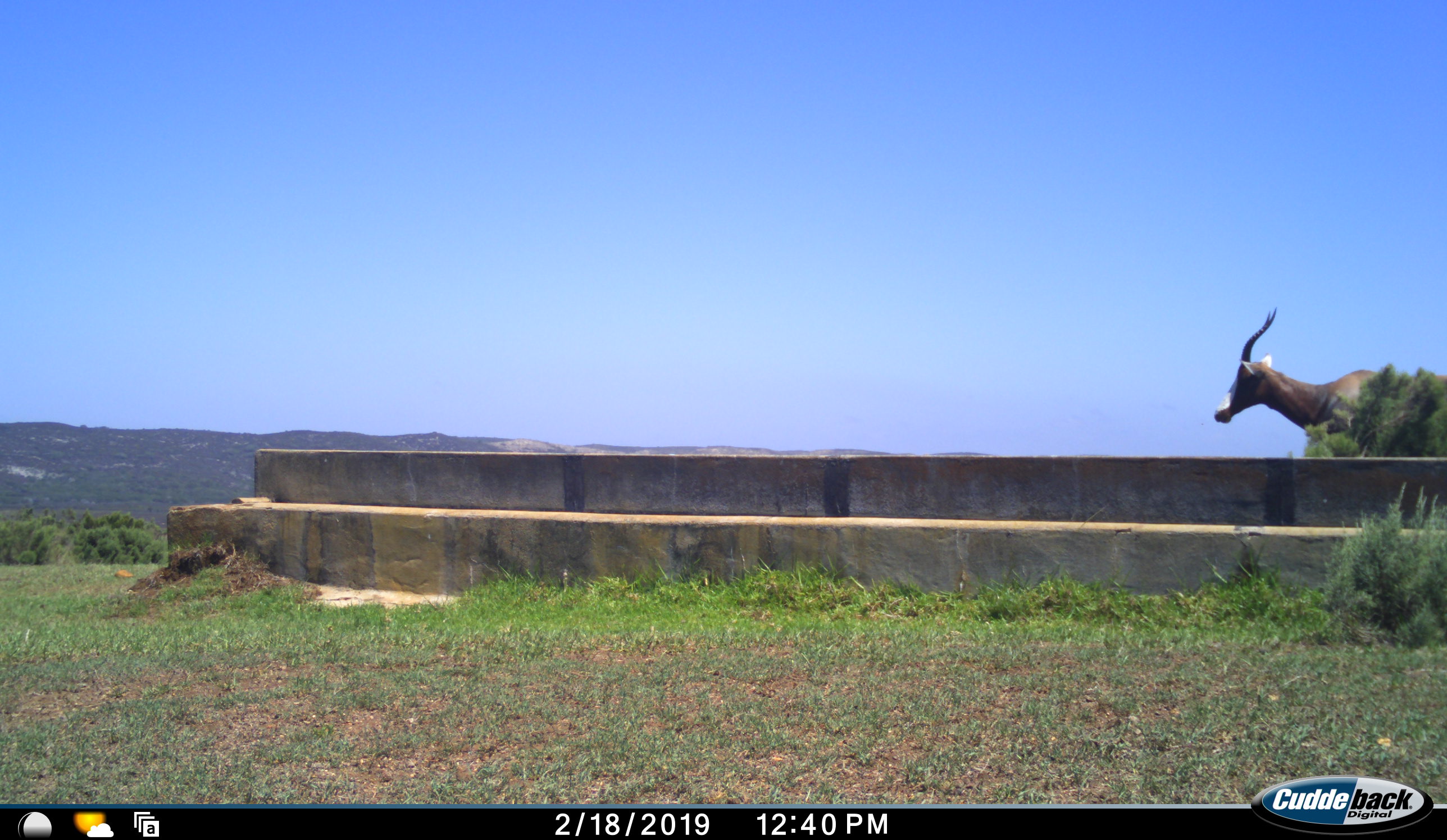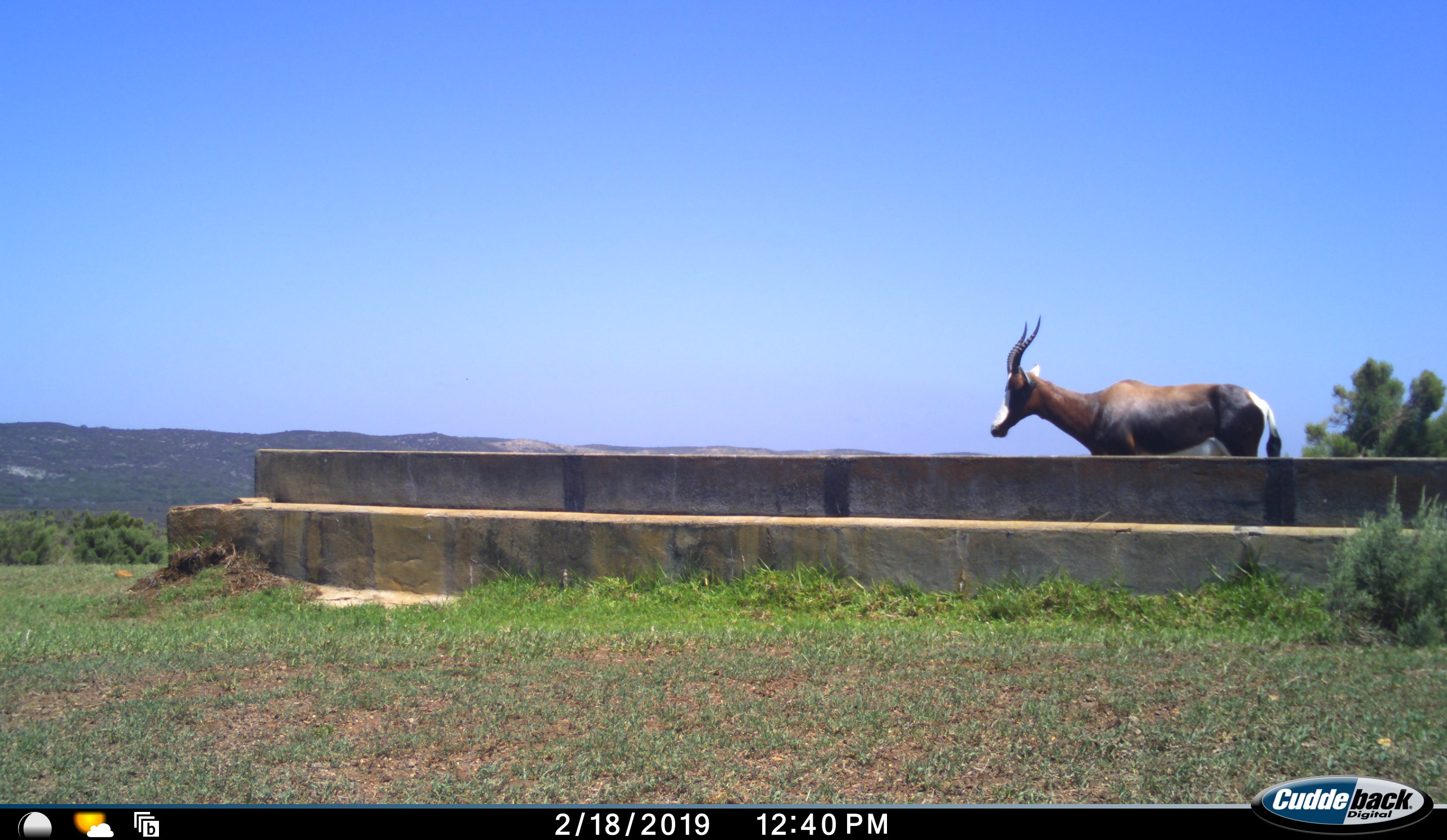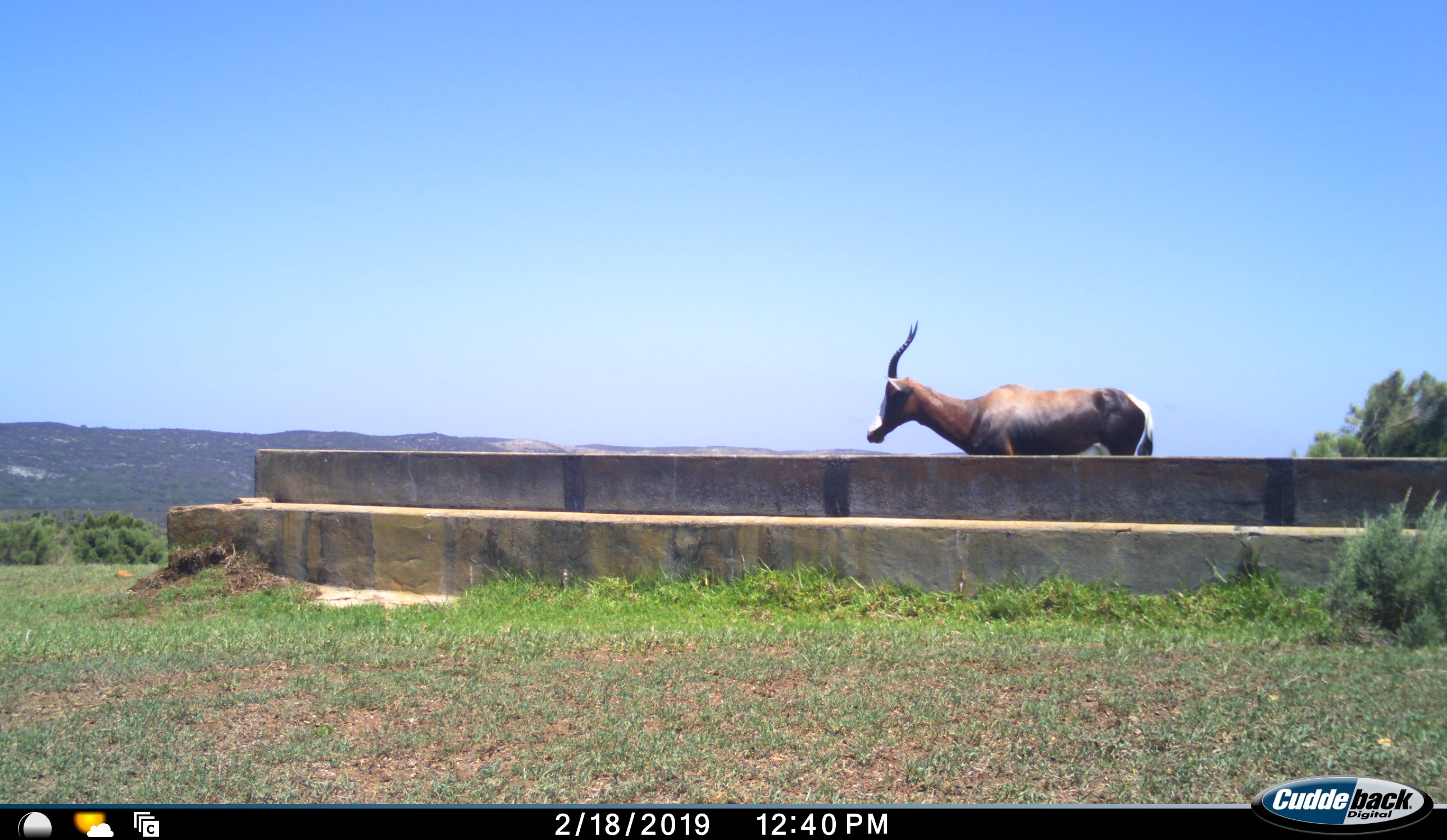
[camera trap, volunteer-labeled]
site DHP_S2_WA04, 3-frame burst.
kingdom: Animalia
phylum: Chordata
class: Mammalia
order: Artiodactyla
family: Bovidae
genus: Damaliscus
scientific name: Damaliscus pygargus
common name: bontebok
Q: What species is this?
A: Bontebok (Damaliscus pygargus).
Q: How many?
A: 1.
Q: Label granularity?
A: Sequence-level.